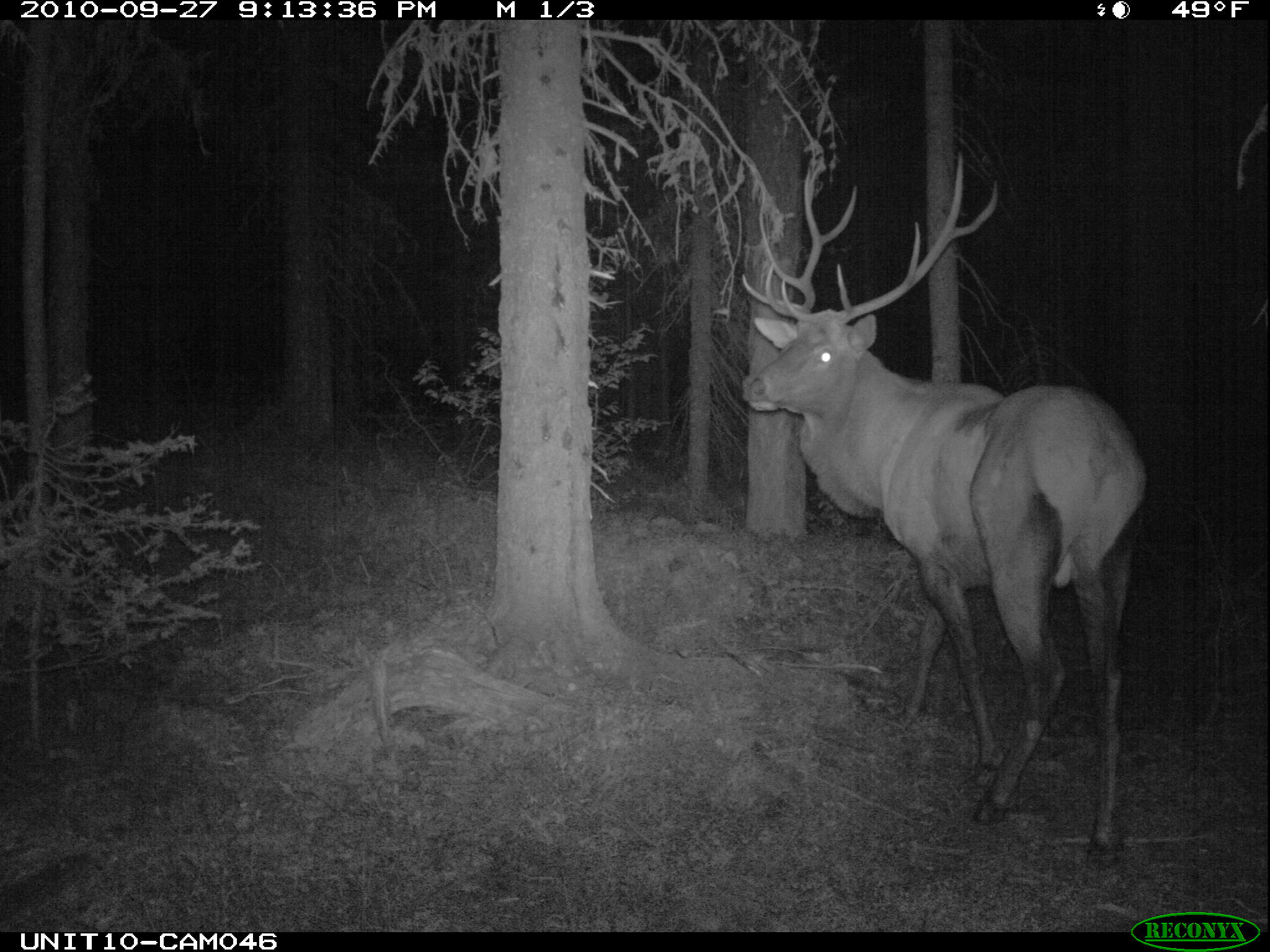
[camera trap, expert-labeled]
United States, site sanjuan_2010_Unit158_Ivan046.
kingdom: Animalia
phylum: Chordata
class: Mammalia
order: Artiodactyla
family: Cervidae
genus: Cervus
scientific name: Cervus elaphus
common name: red deer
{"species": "Cervus elaphus (red deer)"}